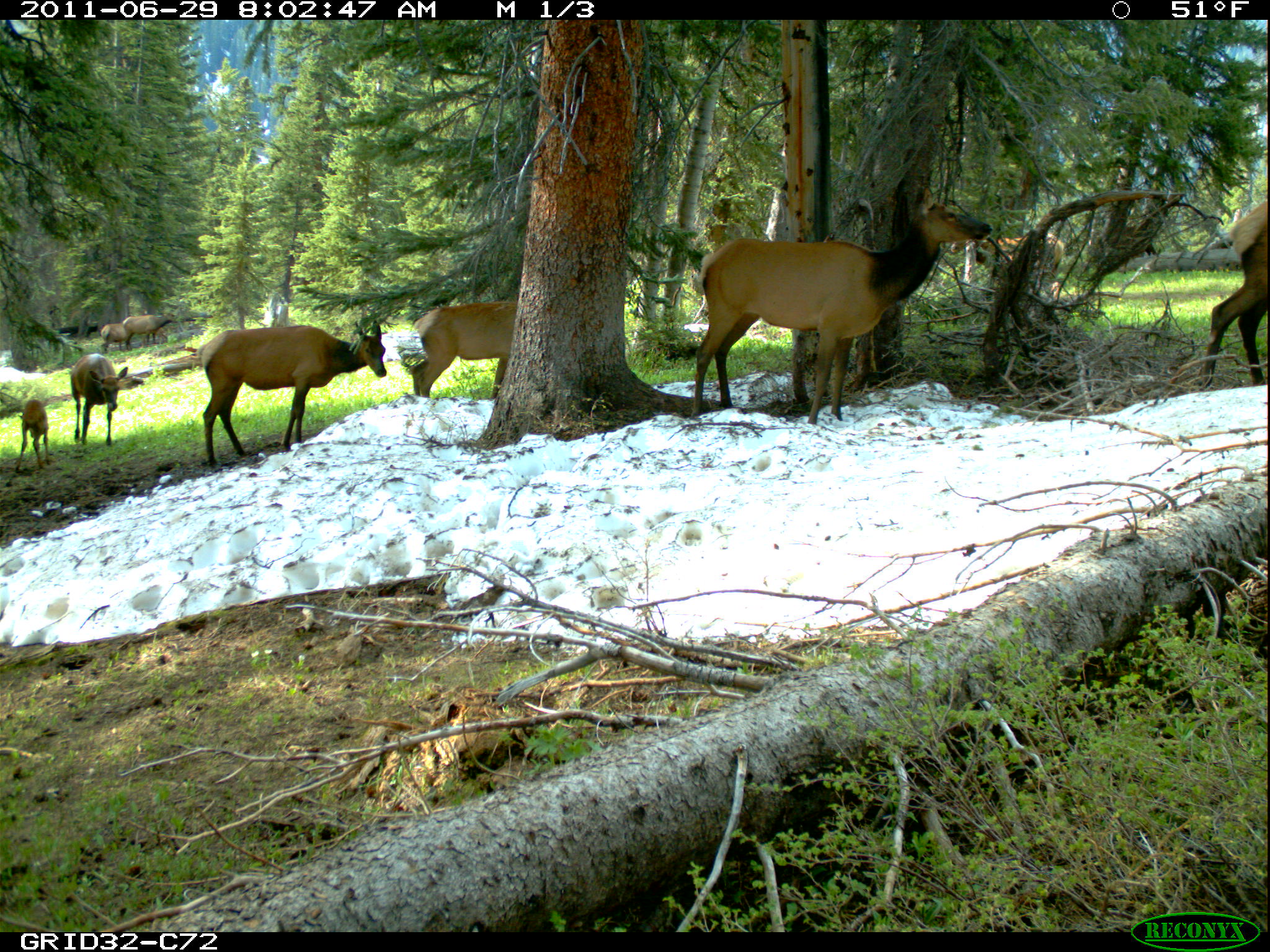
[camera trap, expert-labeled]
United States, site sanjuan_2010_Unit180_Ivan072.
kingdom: Animalia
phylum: Chordata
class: Mammalia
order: Artiodactyla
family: Cervidae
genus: Cervus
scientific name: Cervus elaphus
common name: red deer